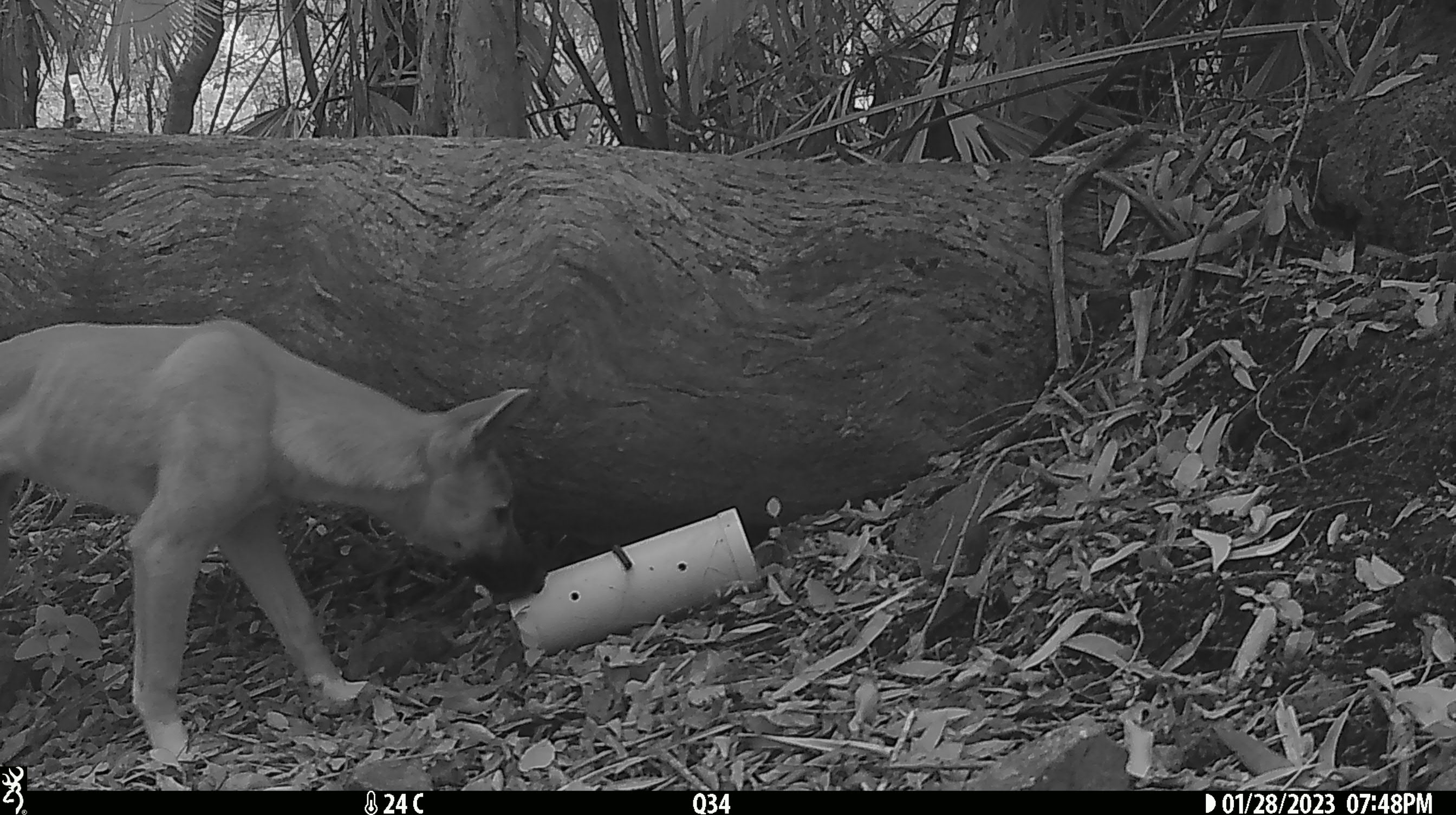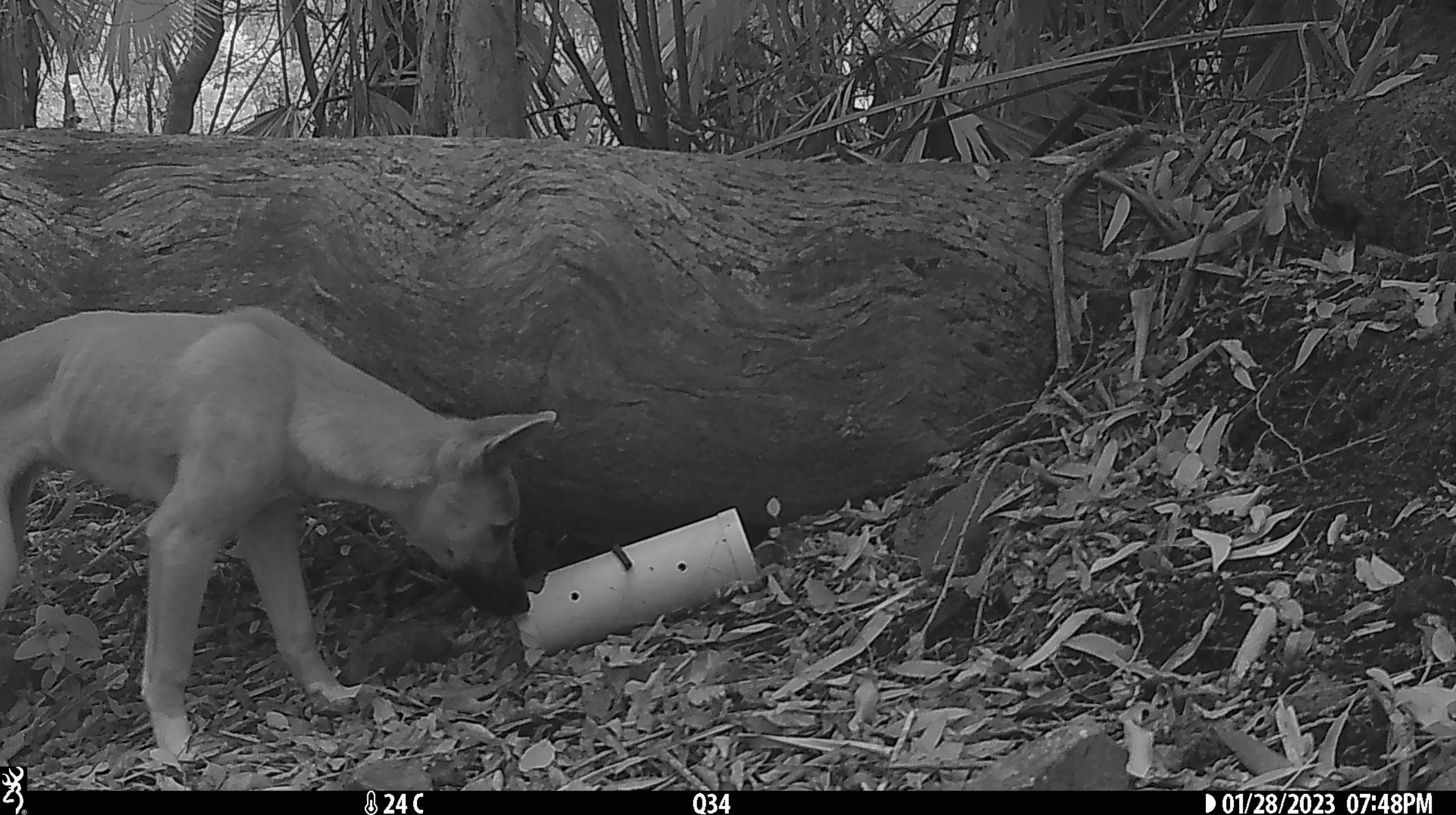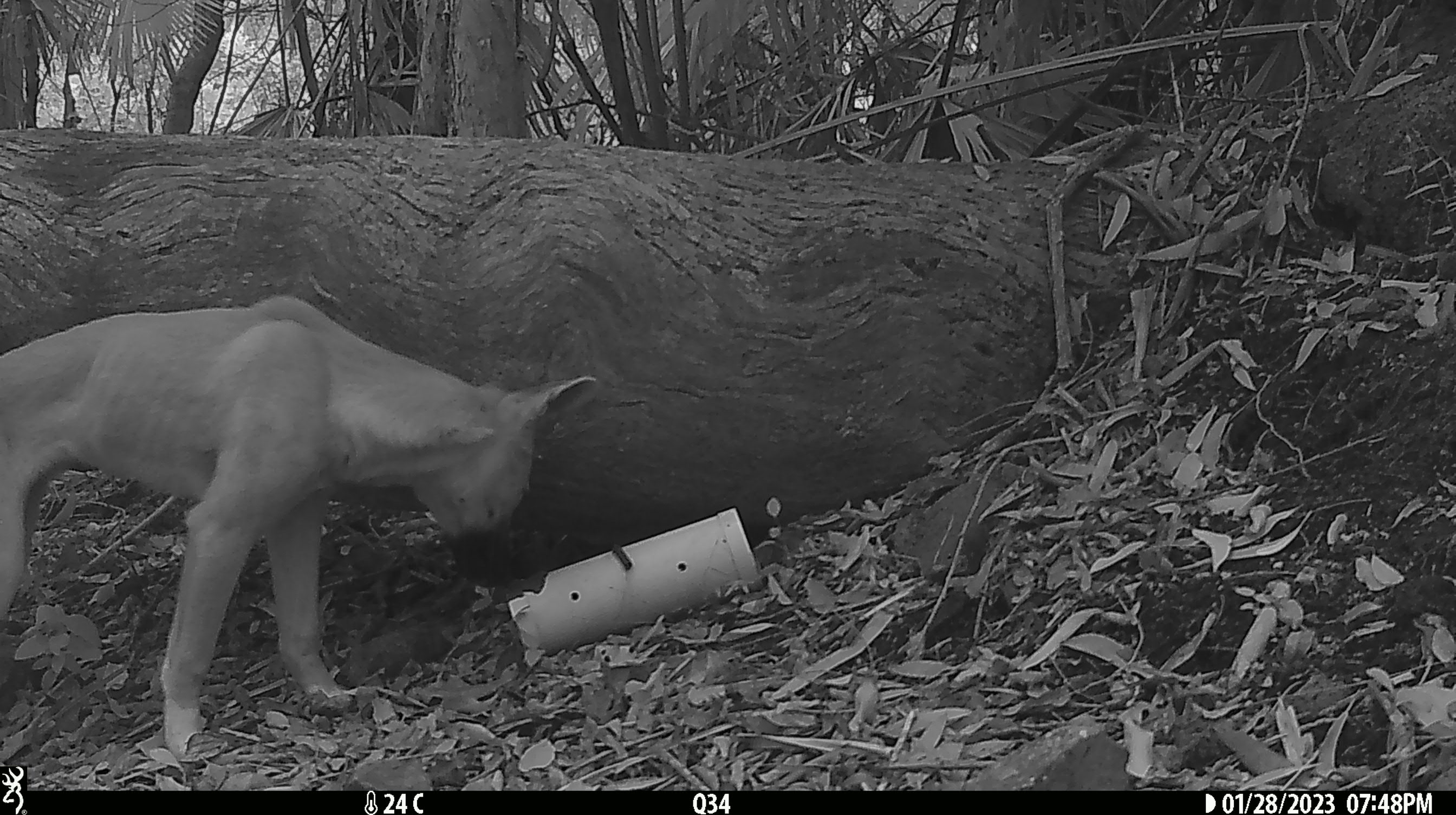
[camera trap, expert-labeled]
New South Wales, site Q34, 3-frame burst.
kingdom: Animalia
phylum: Chordata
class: Mammalia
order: Carnivora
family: Canidae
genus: Canis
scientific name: Canis familiaris dingo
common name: dingo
Dingo (Canis familiaris dingo).